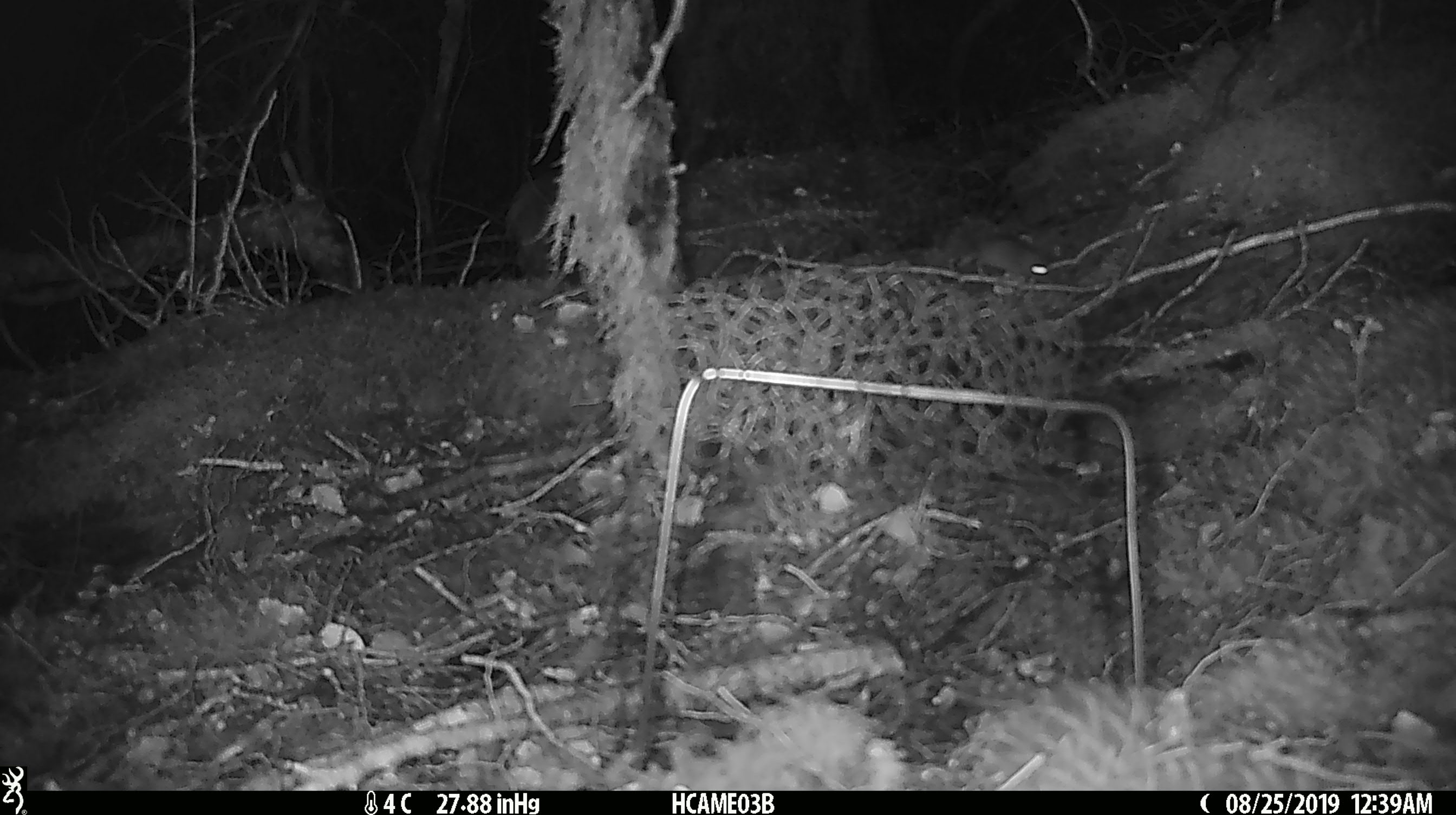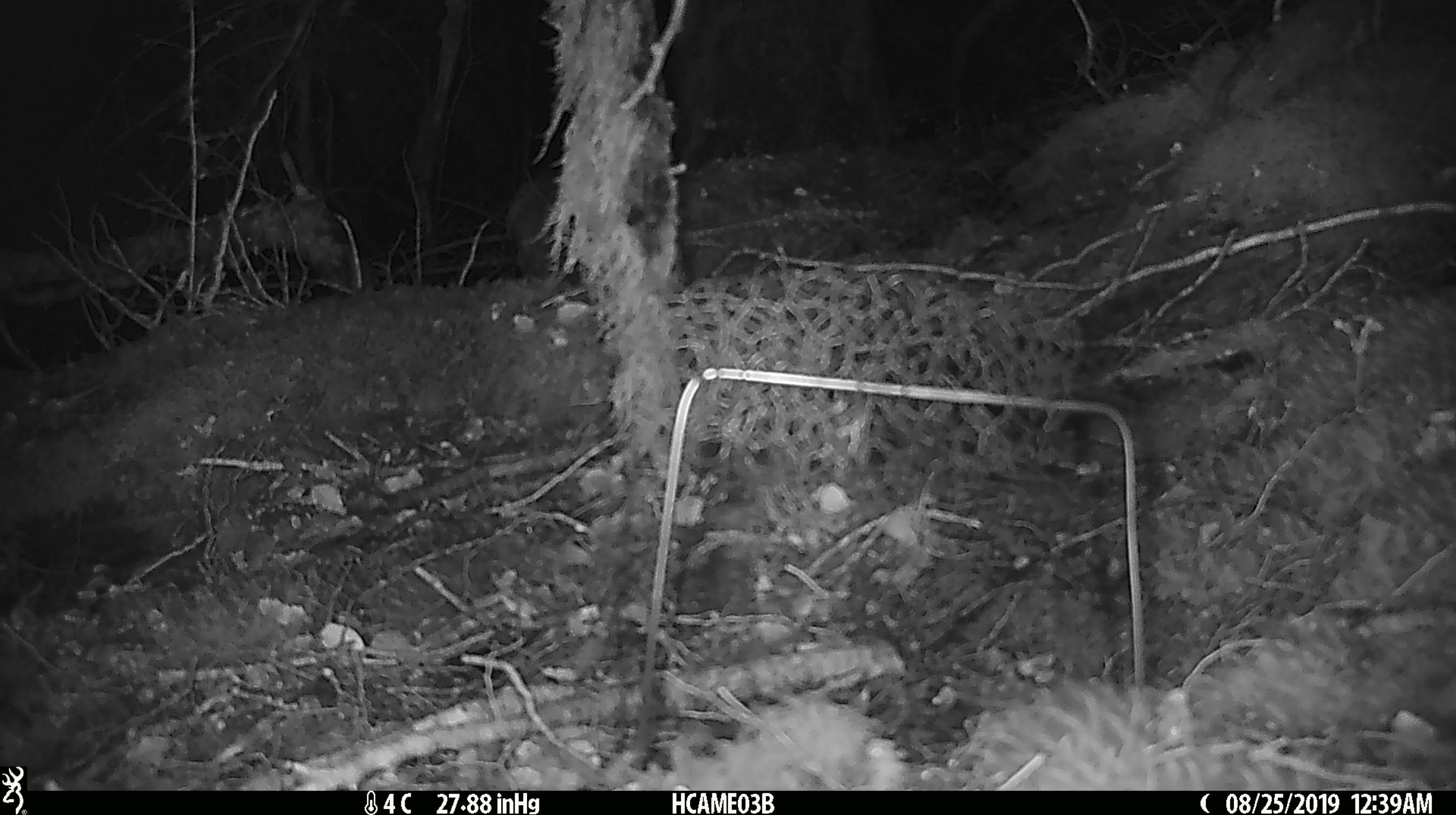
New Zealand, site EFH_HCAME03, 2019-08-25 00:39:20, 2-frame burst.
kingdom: Animalia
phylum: Chordata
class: Mammalia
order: Rodentia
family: Muridae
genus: Mus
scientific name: Mus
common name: mouse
Mouse (Mus).